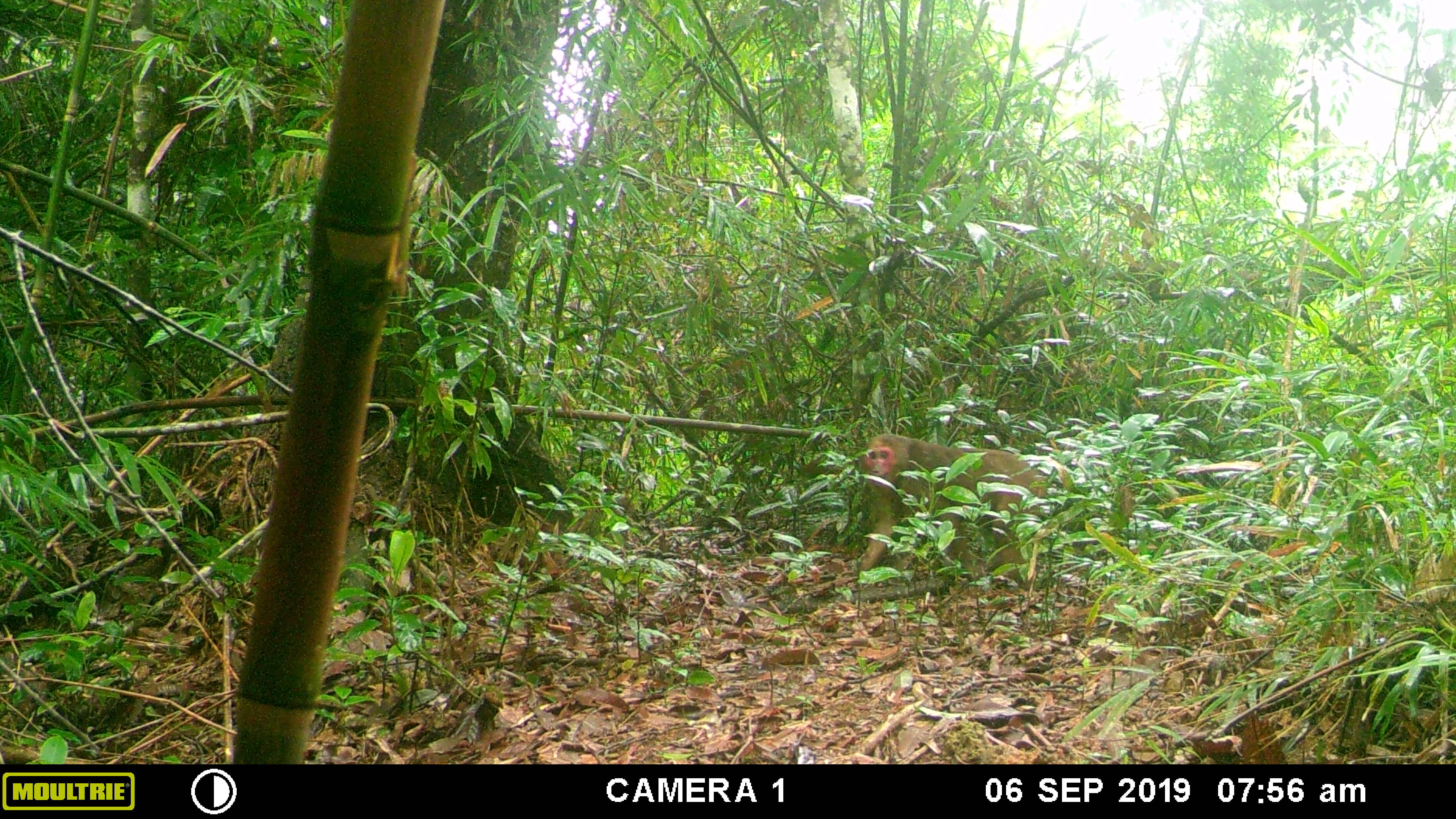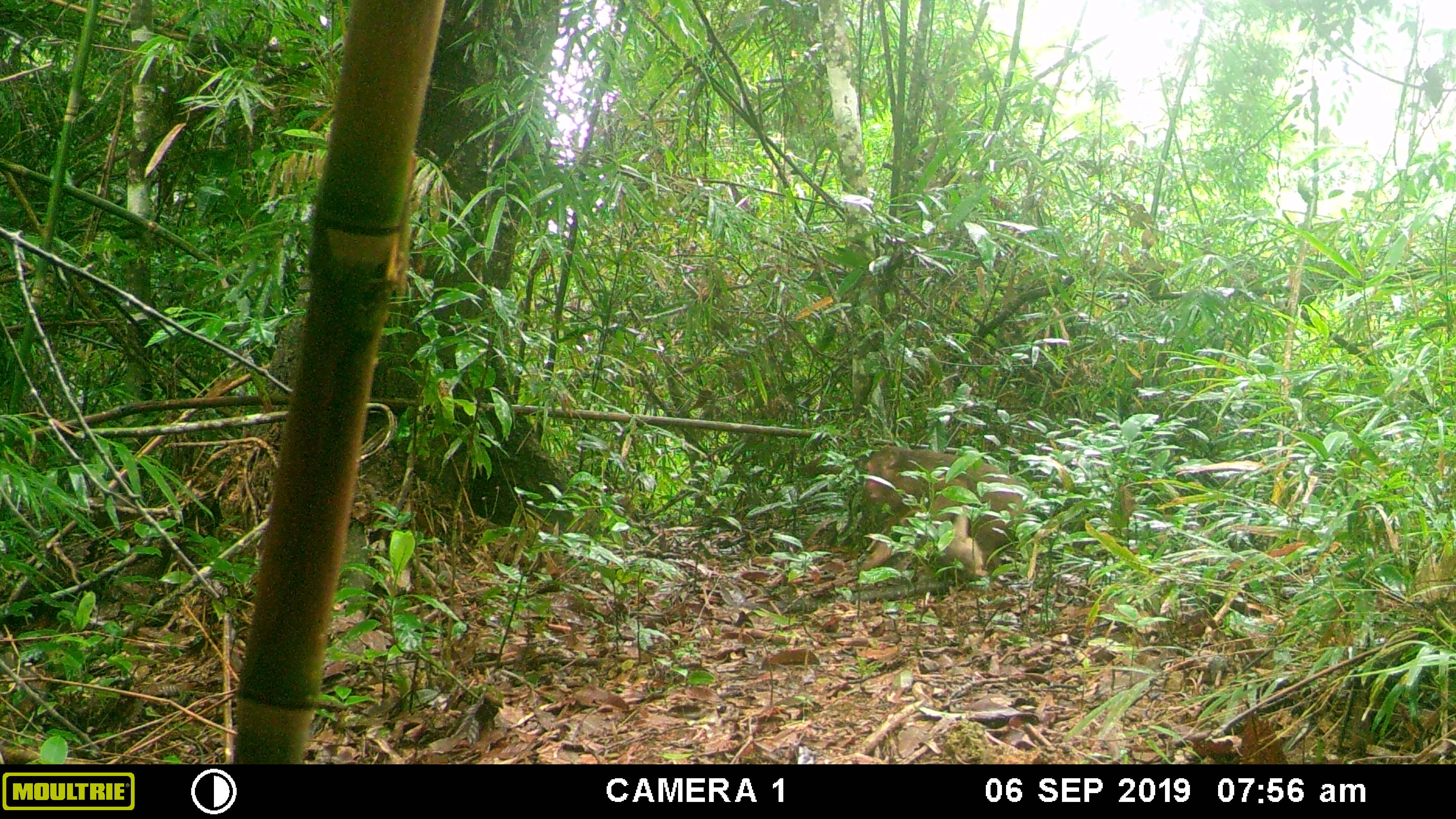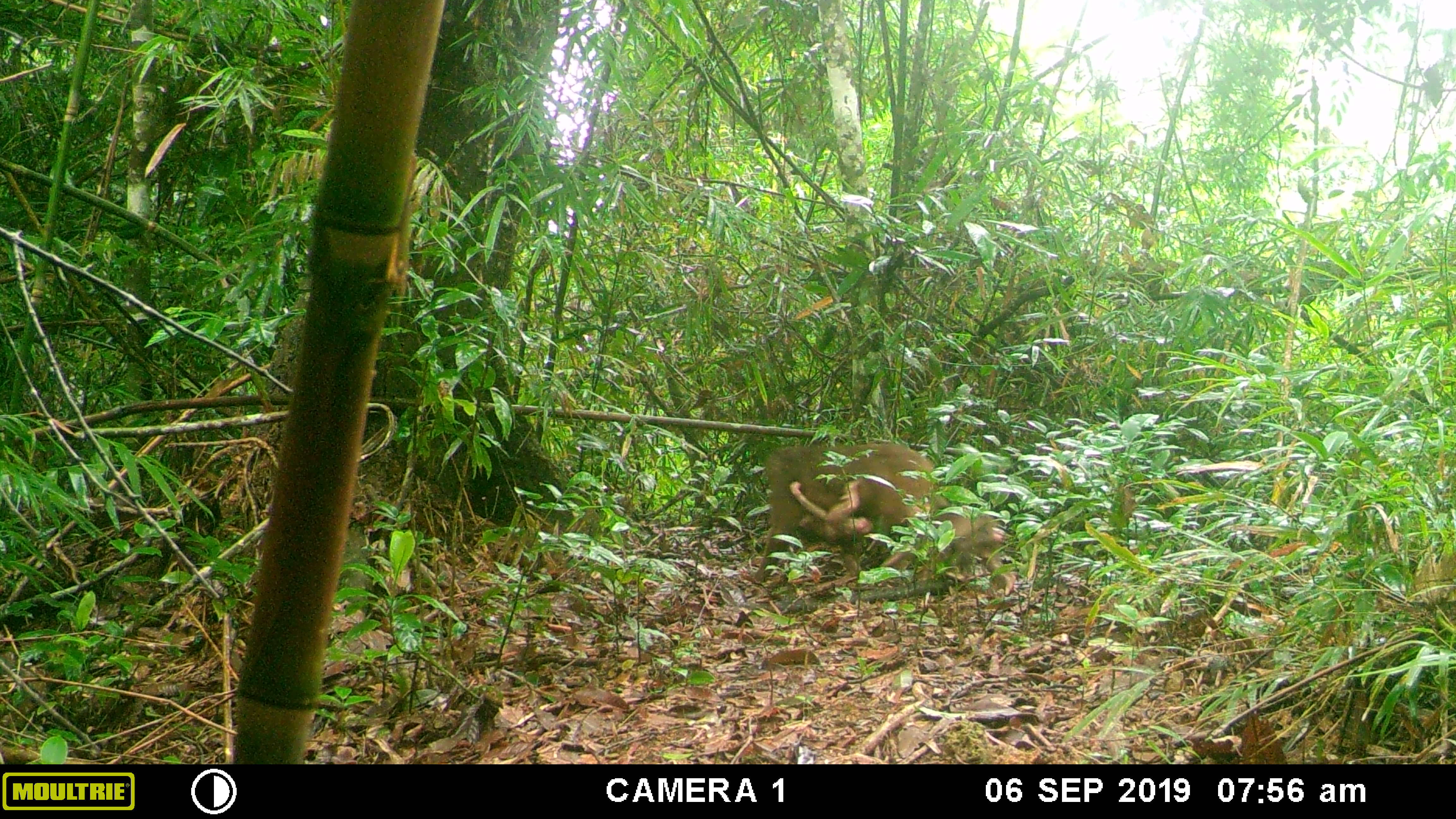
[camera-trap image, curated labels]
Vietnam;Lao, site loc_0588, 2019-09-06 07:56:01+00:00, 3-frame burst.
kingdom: Animalia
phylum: Chordata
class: Mammalia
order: Primates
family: Cercopithecidae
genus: Macaca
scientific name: Macaca arctoides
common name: stump-tailed macaque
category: stump tailed macaque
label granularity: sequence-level